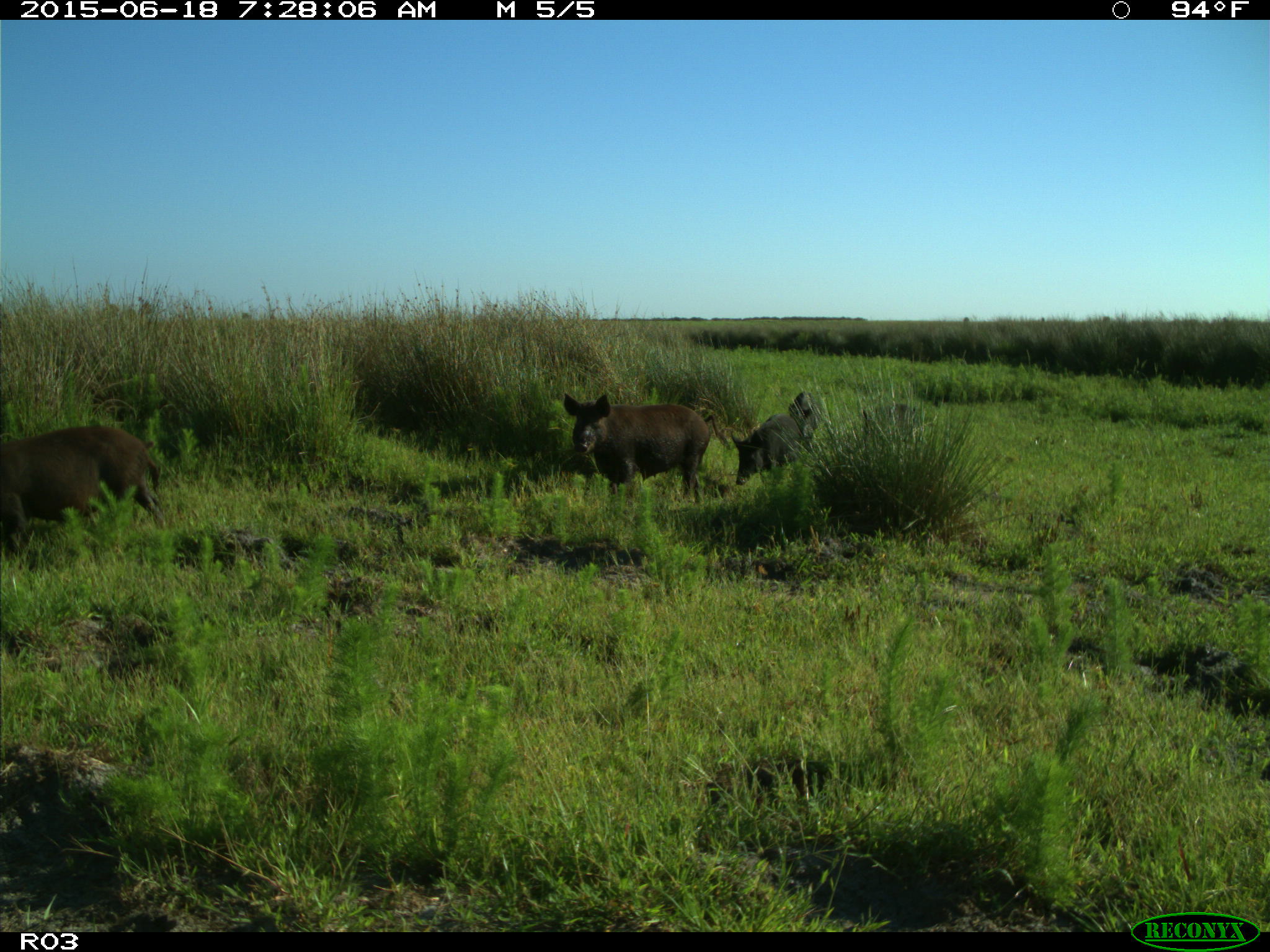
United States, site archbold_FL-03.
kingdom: Animalia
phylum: Chordata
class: Mammalia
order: Artiodactyla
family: Suidae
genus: Sus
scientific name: Sus scrofa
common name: wild boar